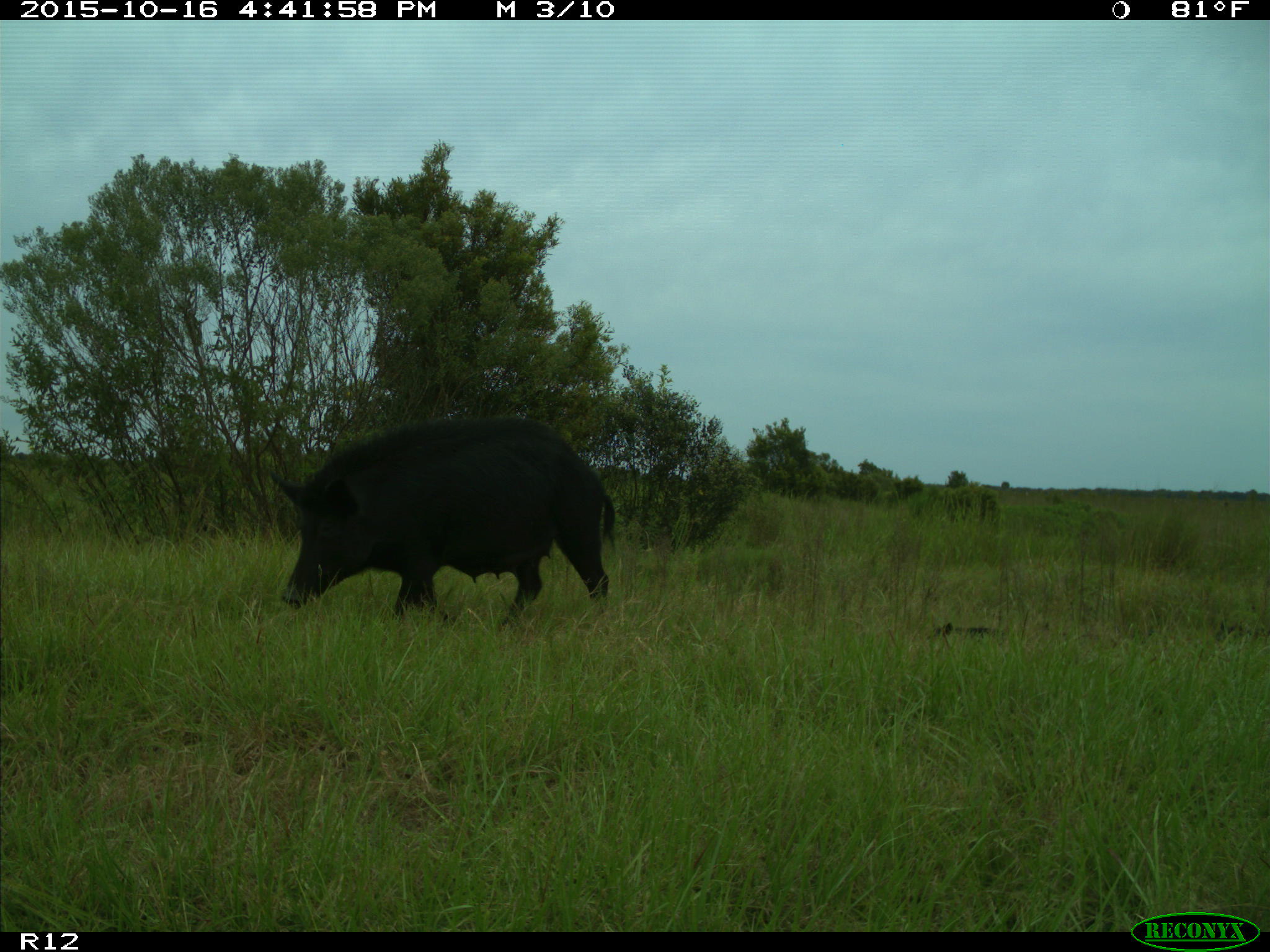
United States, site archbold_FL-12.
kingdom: Animalia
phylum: Chordata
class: Mammalia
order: Artiodactyla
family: Suidae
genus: Sus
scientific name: Sus scrofa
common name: wild boar